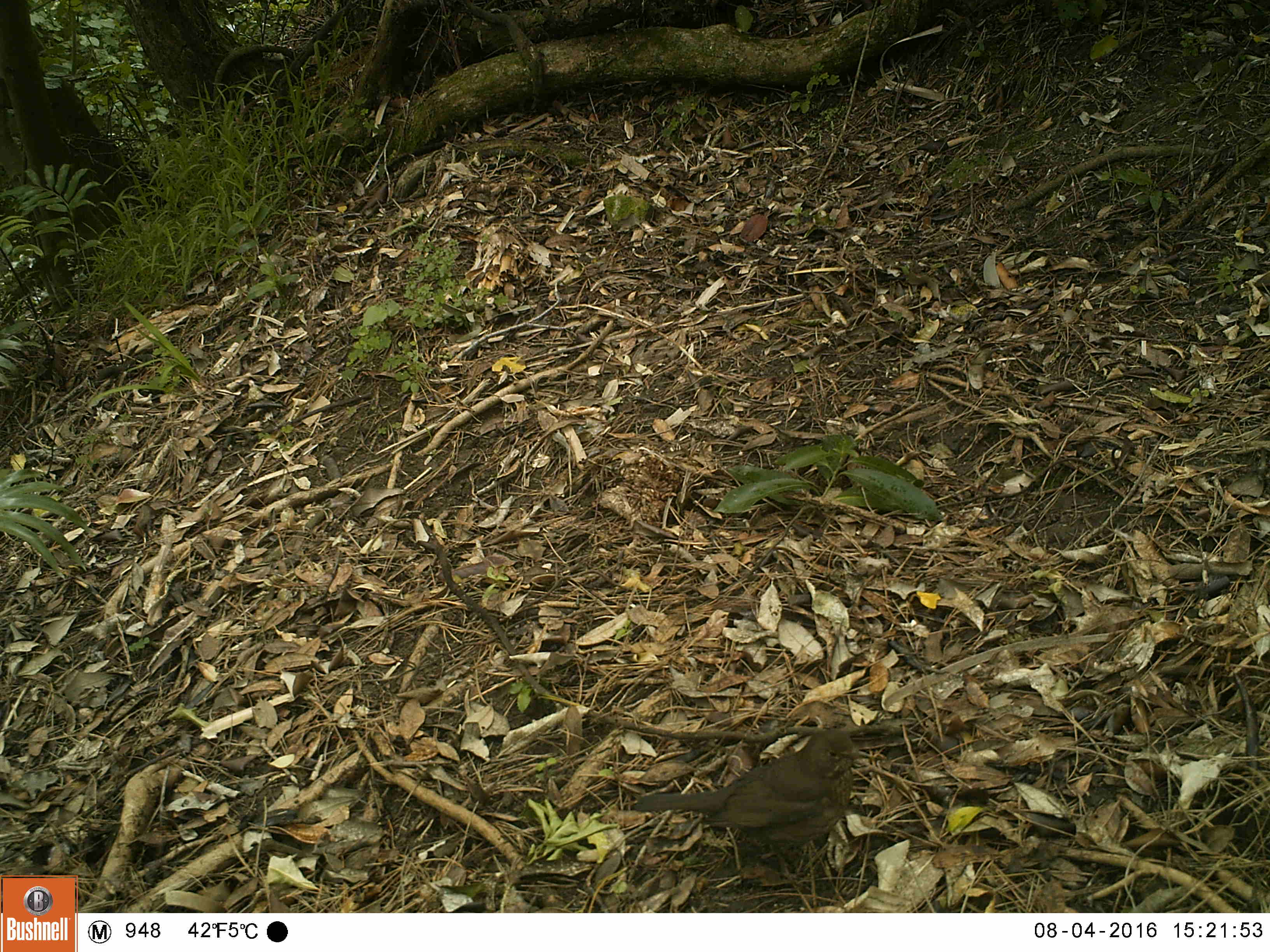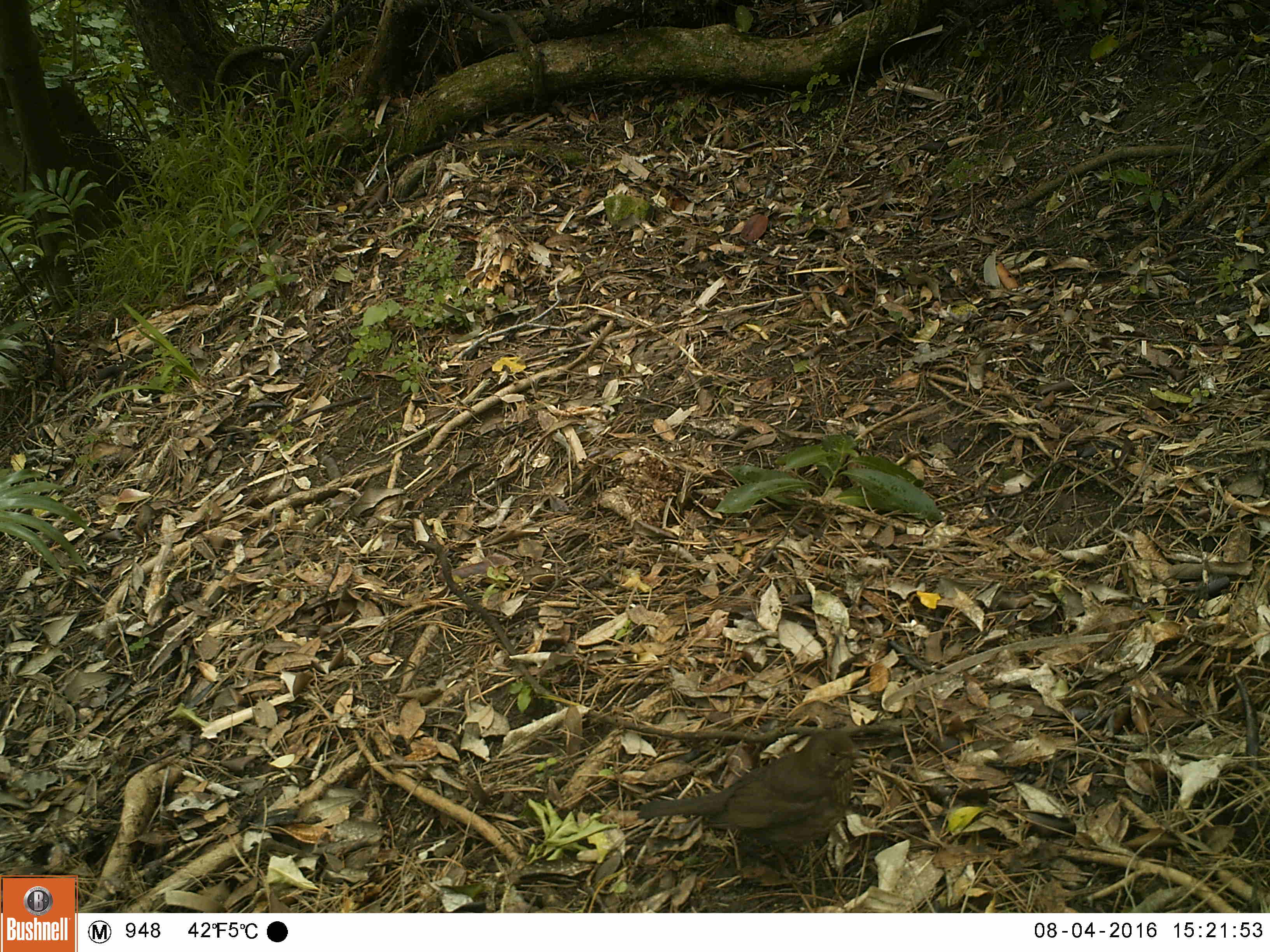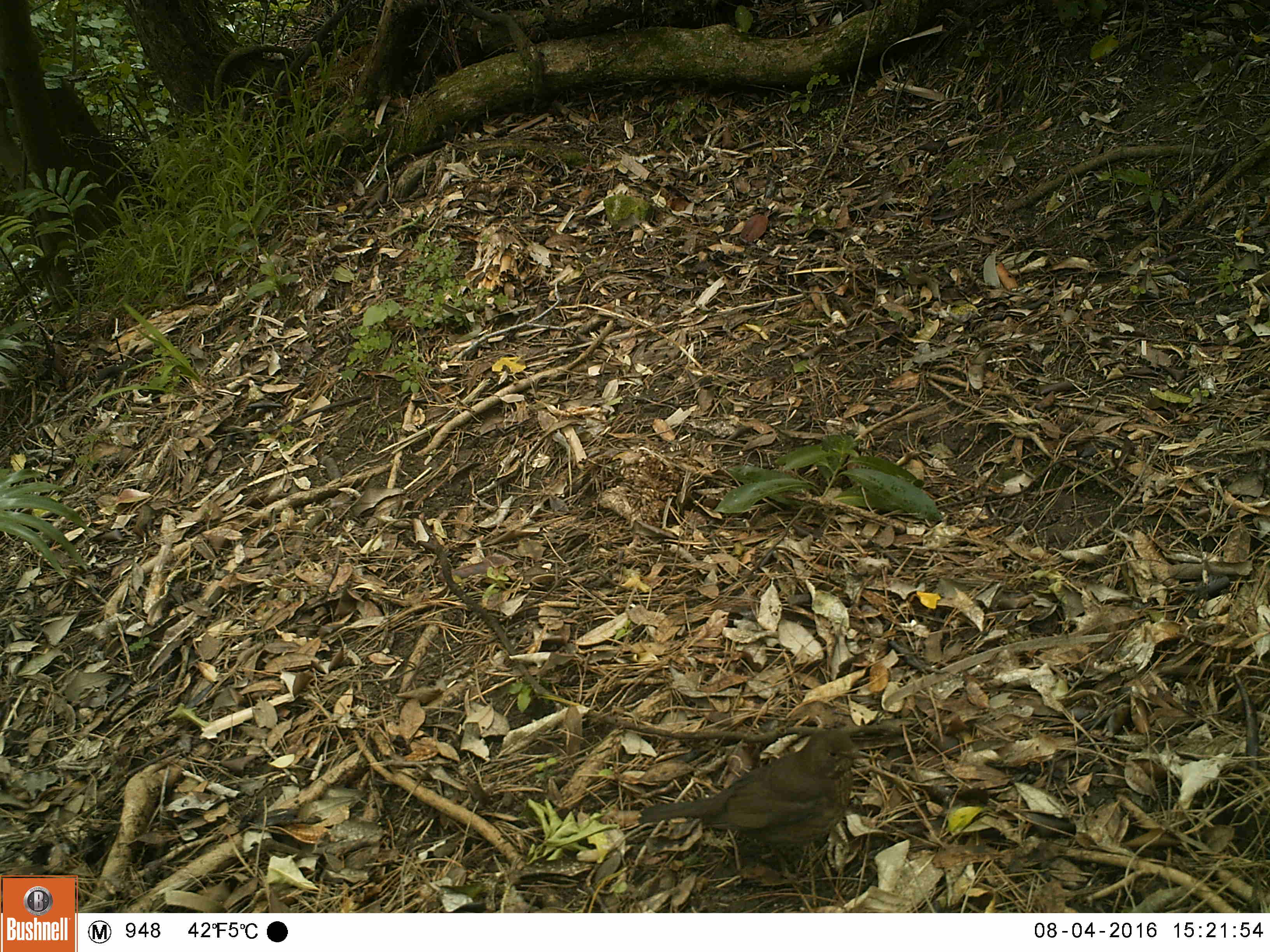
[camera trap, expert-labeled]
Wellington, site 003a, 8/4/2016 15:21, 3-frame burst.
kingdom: Animalia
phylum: Chordata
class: Aves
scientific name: Aves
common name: bird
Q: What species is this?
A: Bird (Aves).